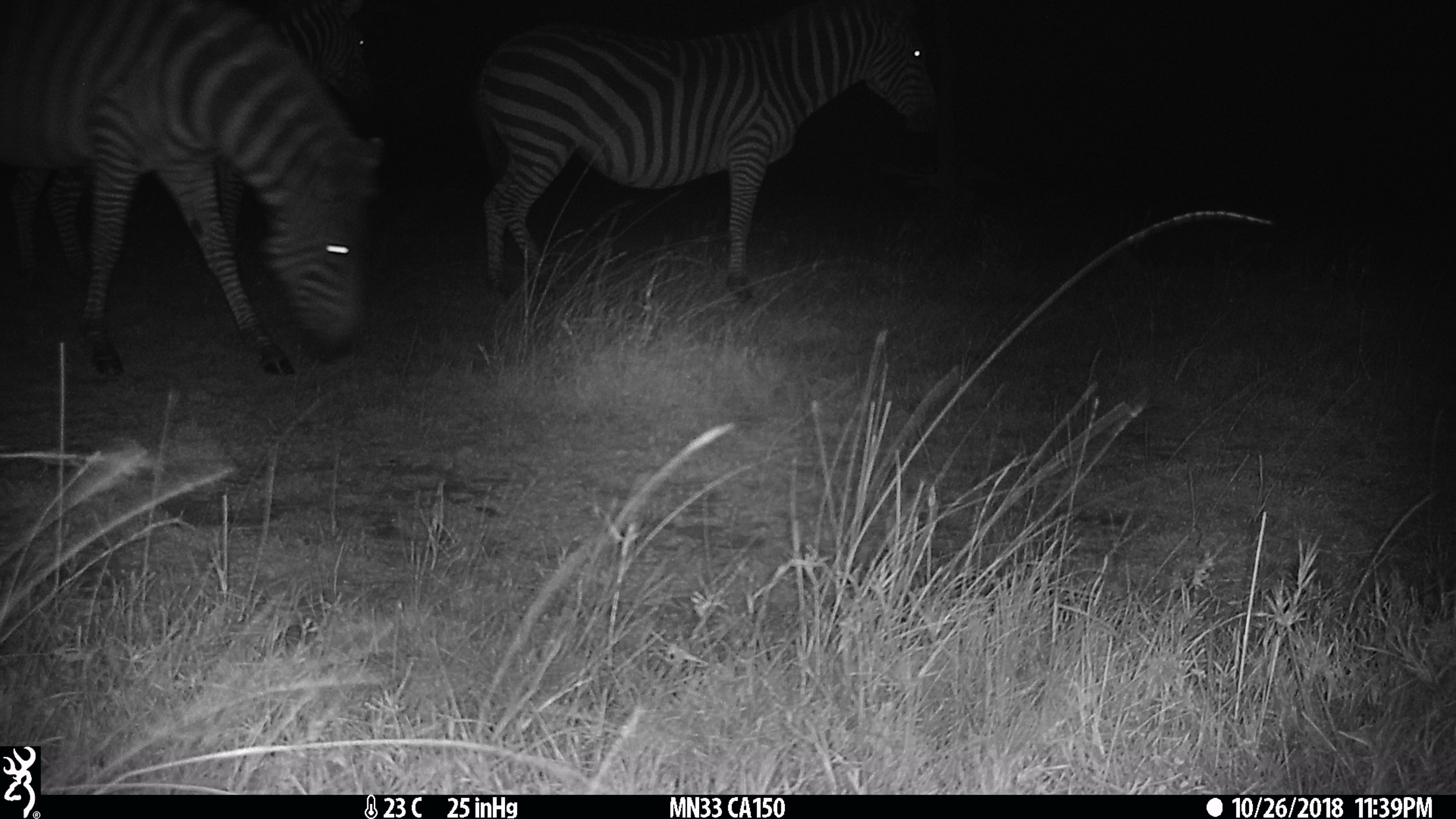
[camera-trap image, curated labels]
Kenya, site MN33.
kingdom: Animalia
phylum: Chordata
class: Mammalia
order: Perissodactyla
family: Equidae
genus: Equus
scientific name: Equus quagga burchellii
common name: burchell's zebra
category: zebra